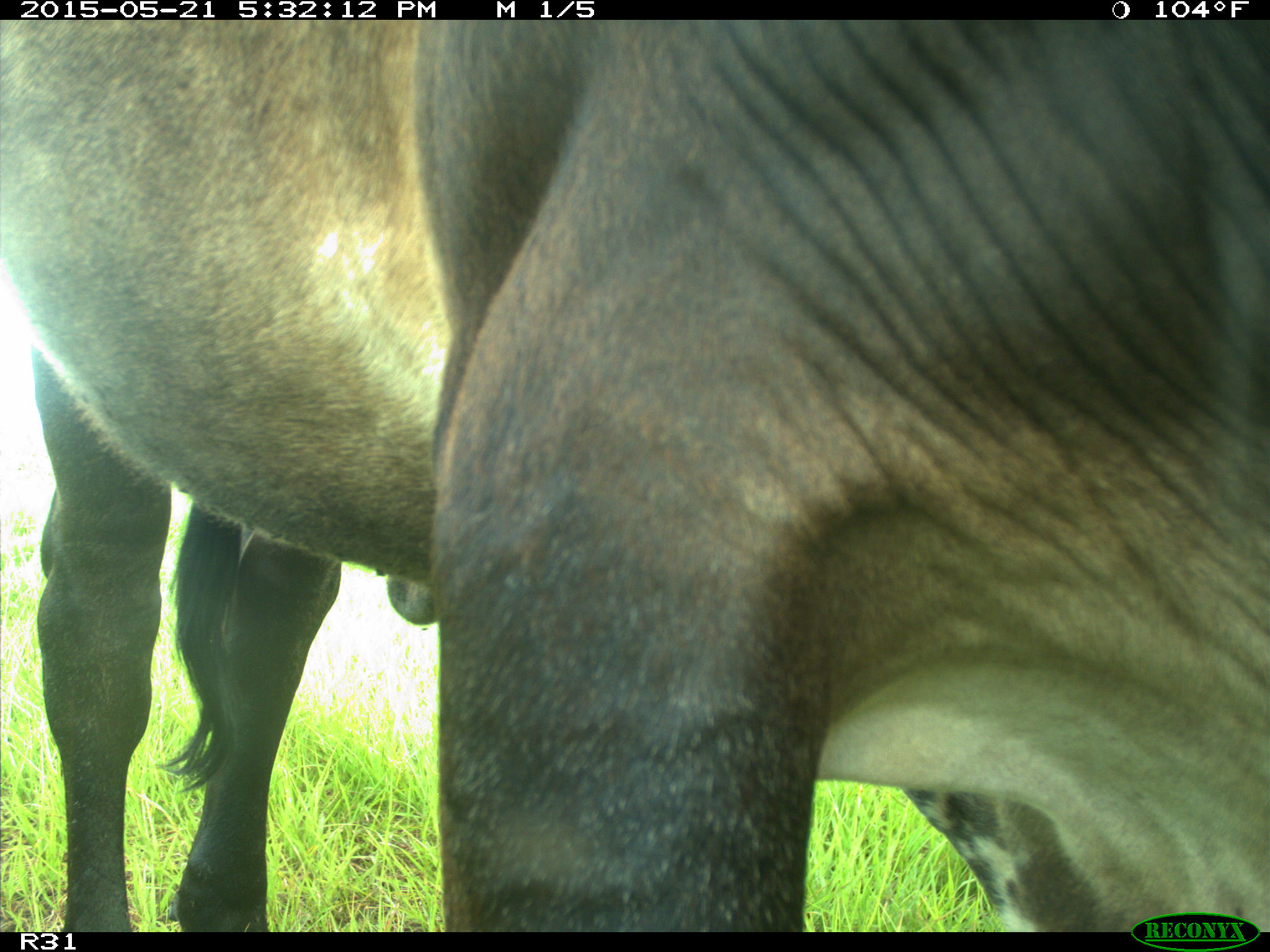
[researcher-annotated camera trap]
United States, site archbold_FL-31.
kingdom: Animalia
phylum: Chordata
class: Mammalia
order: Artiodactyla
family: Bovidae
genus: Bos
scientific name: Bos taurus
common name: domestic cow